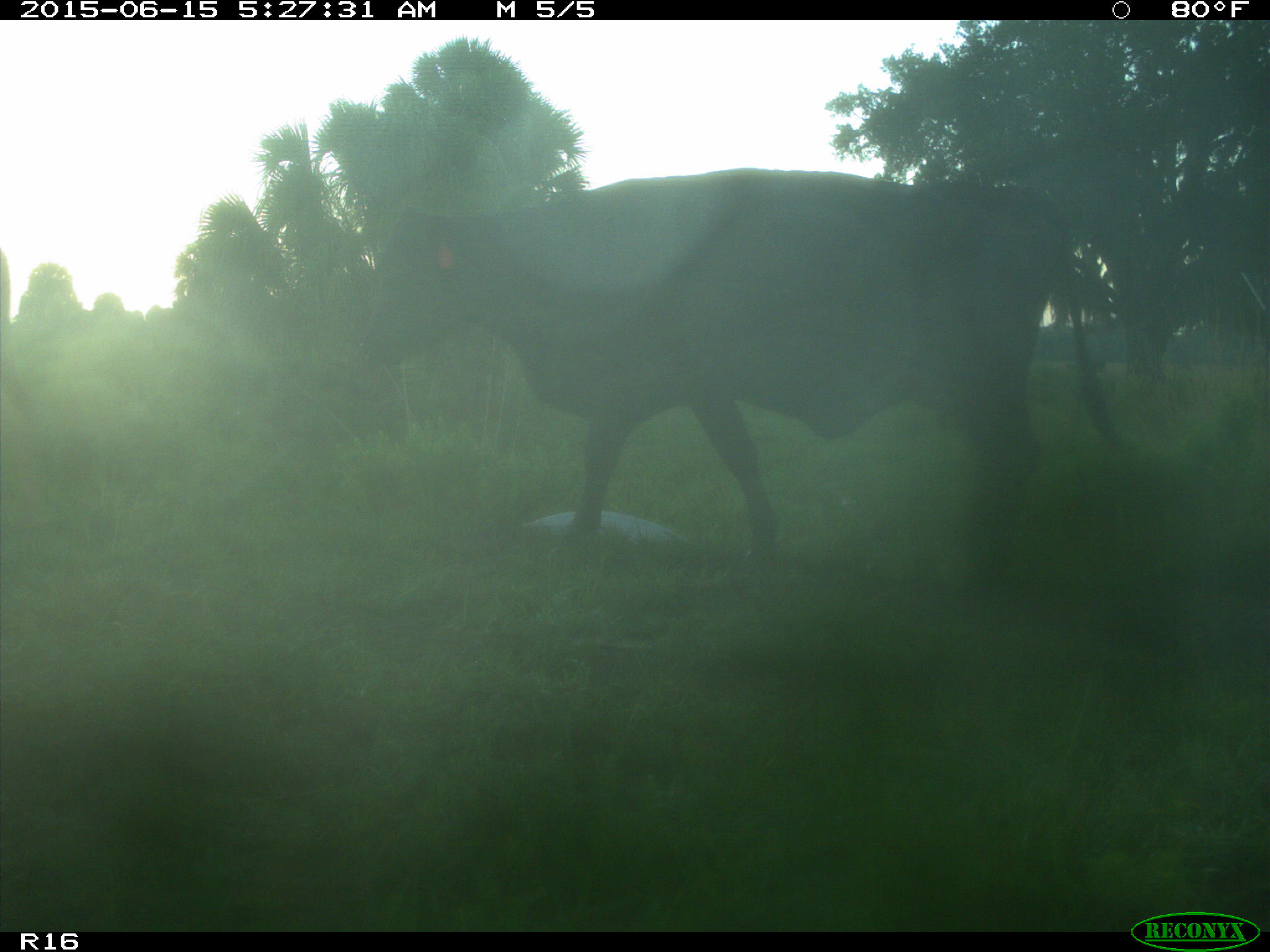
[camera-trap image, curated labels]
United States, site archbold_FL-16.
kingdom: Animalia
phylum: Chordata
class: Mammalia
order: Artiodactyla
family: Bovidae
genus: Bos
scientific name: Bos taurus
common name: domestic cow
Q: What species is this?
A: Bos taurus (domestic cow).